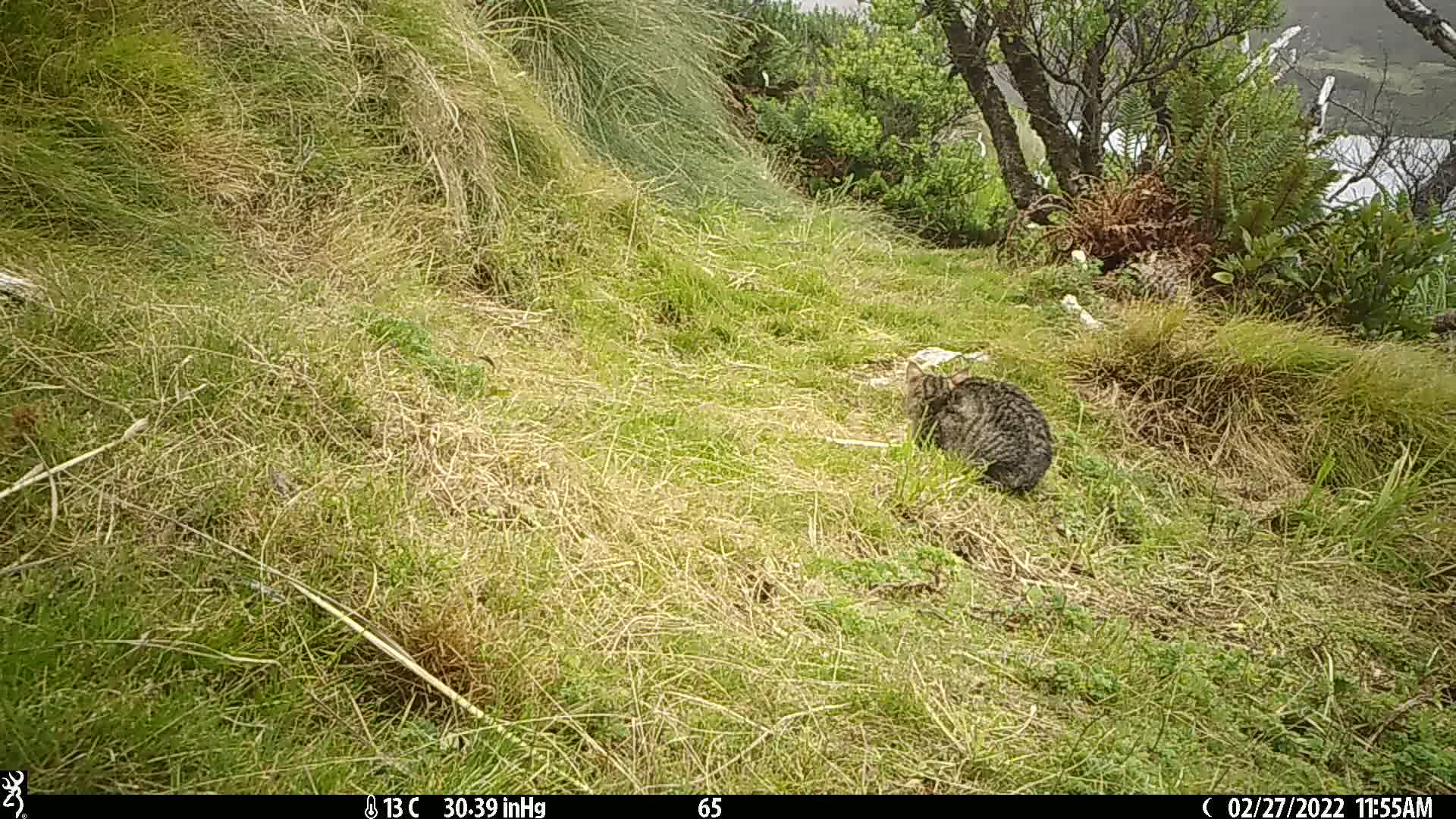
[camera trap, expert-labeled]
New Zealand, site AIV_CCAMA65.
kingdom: Animalia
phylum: Chordata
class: Mammalia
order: Carnivora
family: Felidae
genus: Felis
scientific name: Felis catus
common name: domestic cat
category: cat